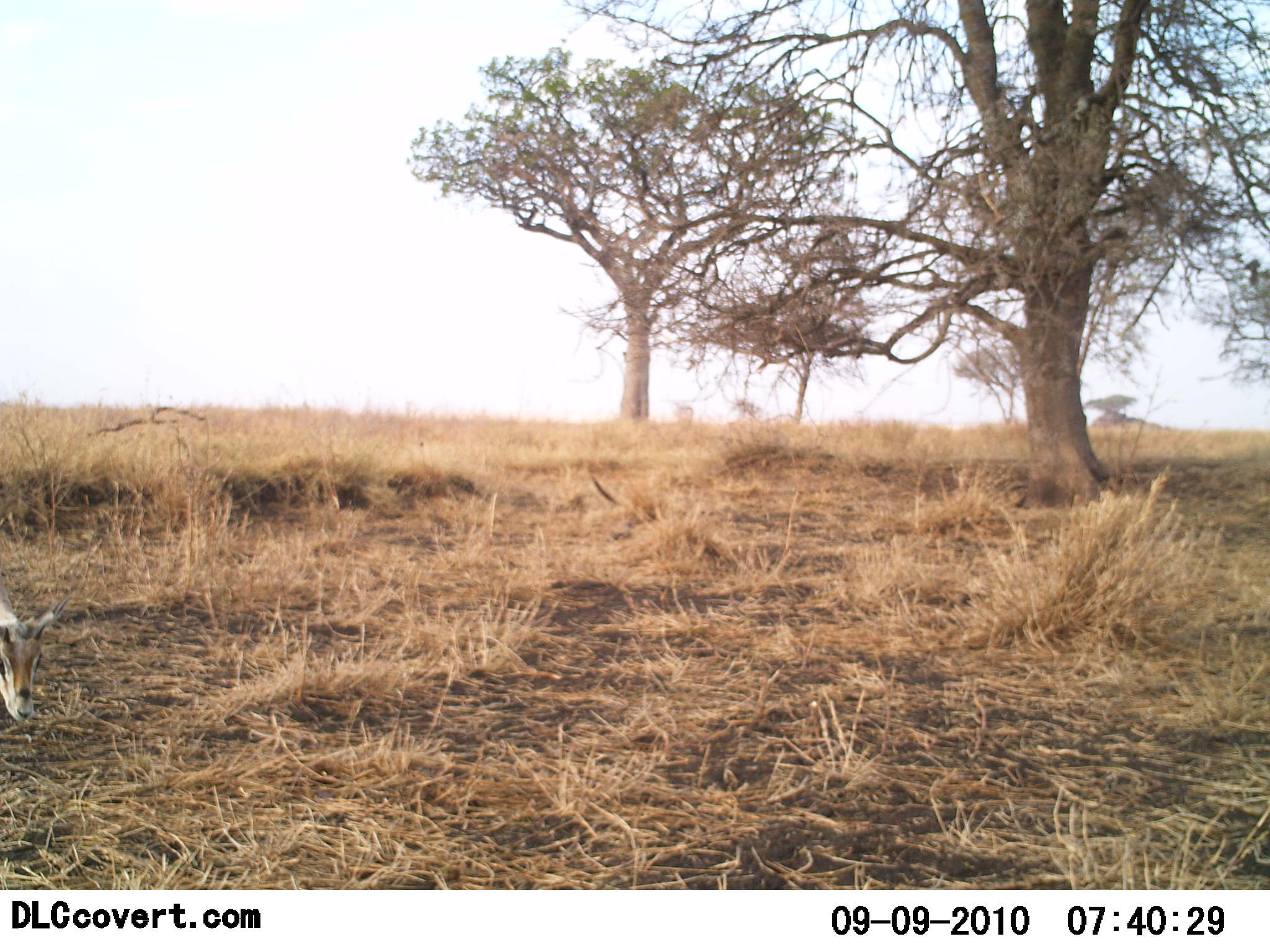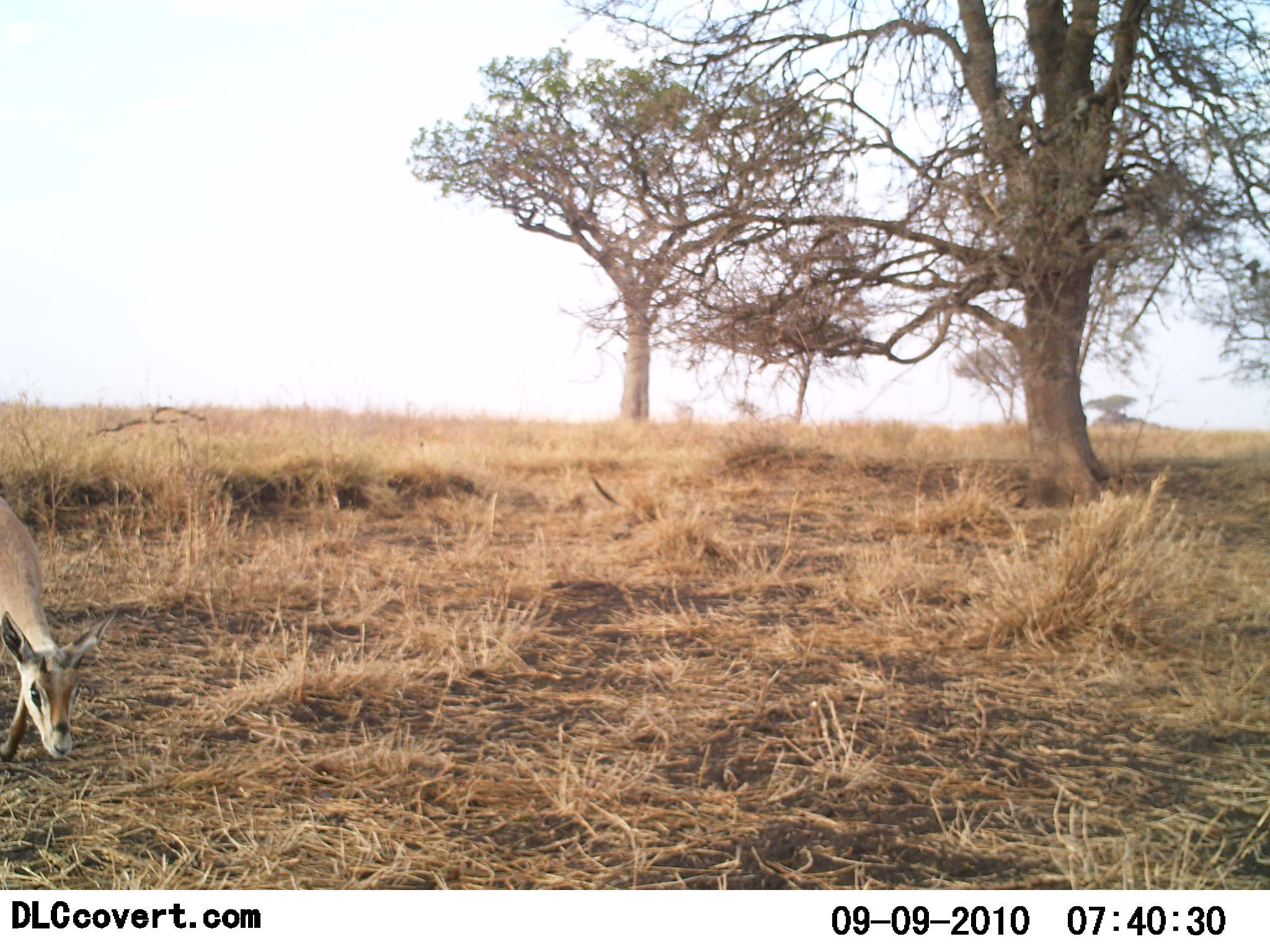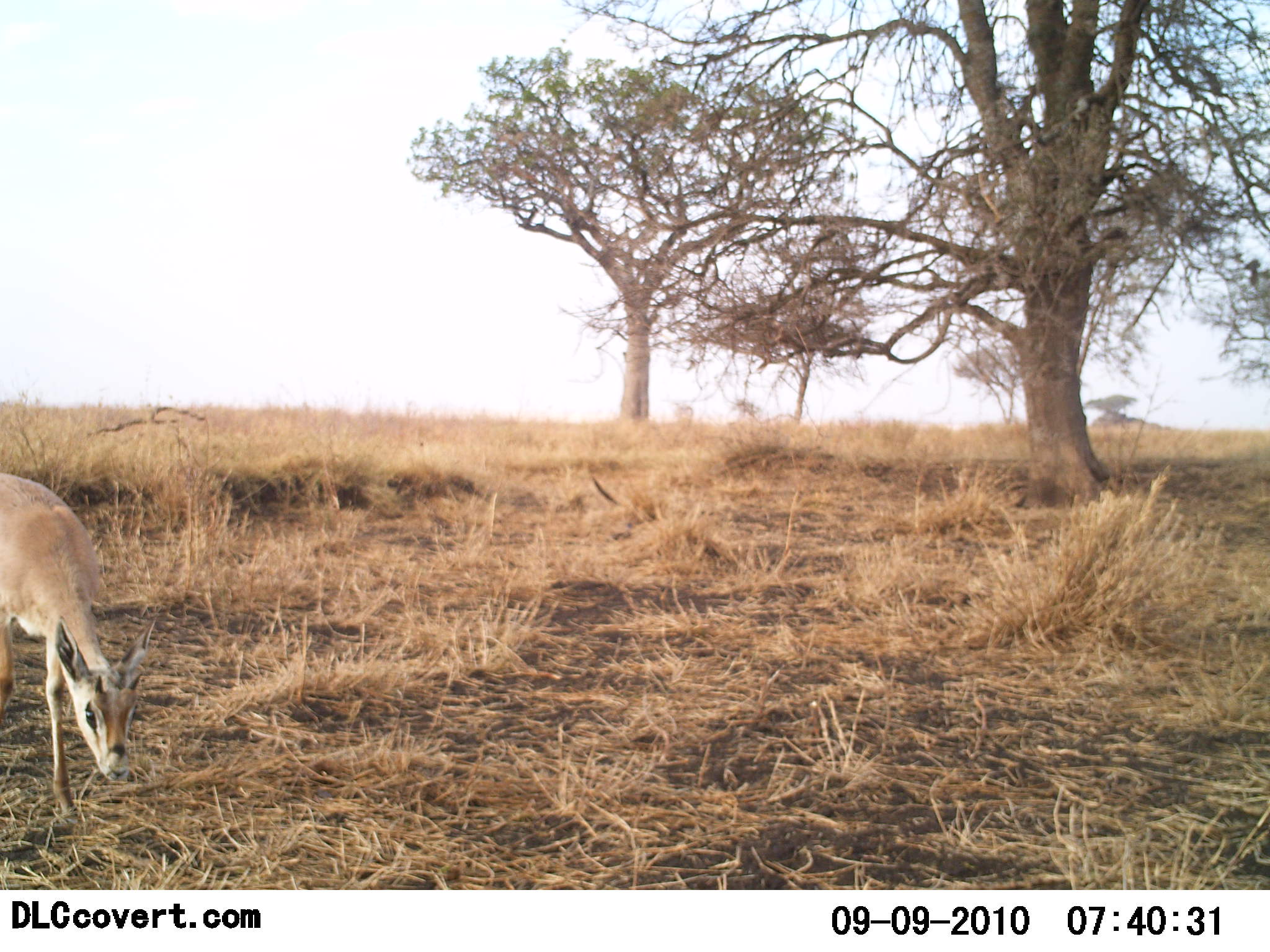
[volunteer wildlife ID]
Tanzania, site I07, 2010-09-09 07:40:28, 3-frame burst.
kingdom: Animalia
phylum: Chordata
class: Mammalia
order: Artiodactyla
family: Bovidae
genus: Nanger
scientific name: Nanger granti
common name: grant's gazelle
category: gazellegrants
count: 1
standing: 10%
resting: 0%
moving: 90%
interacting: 0%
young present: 20%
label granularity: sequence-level